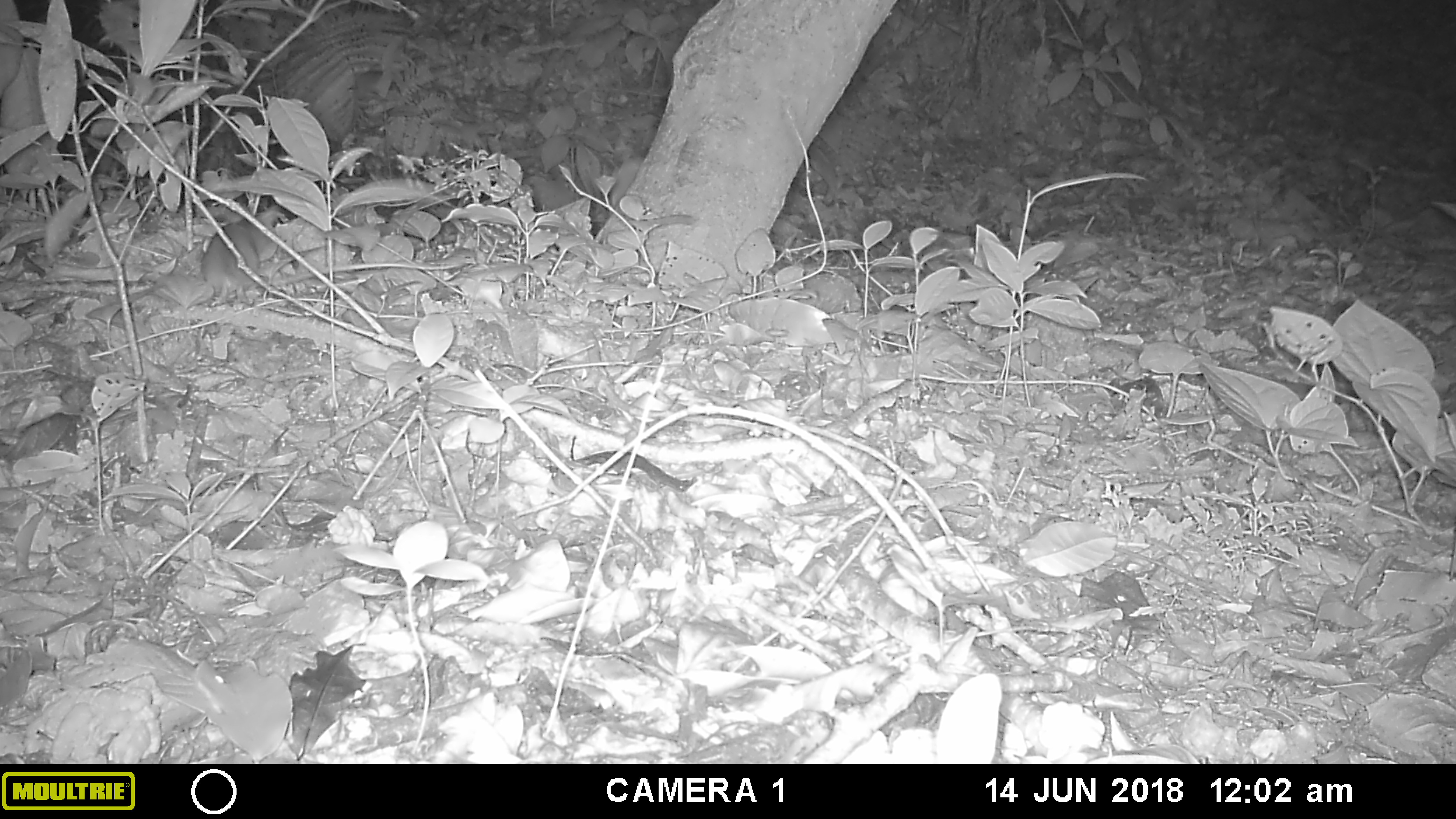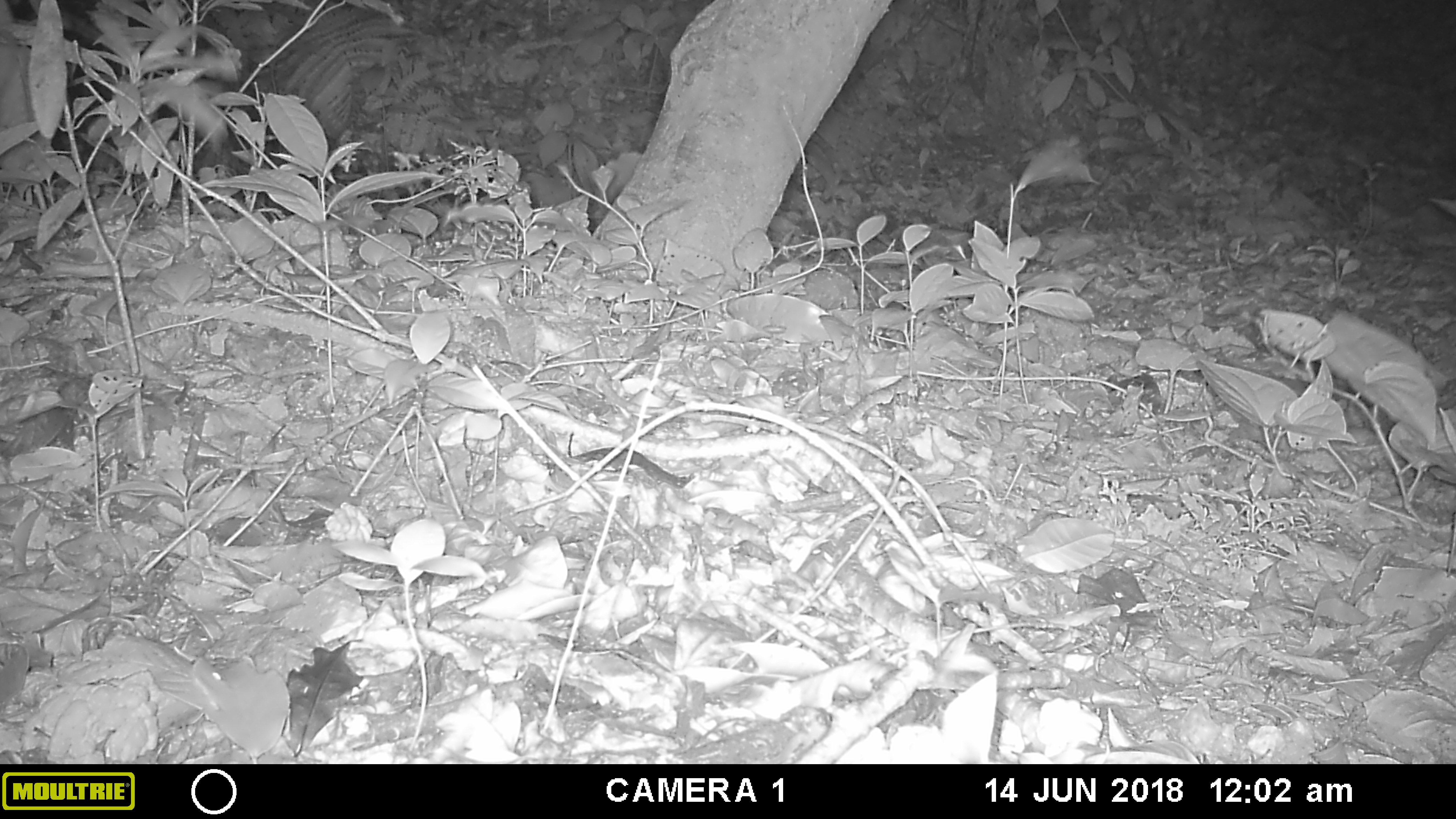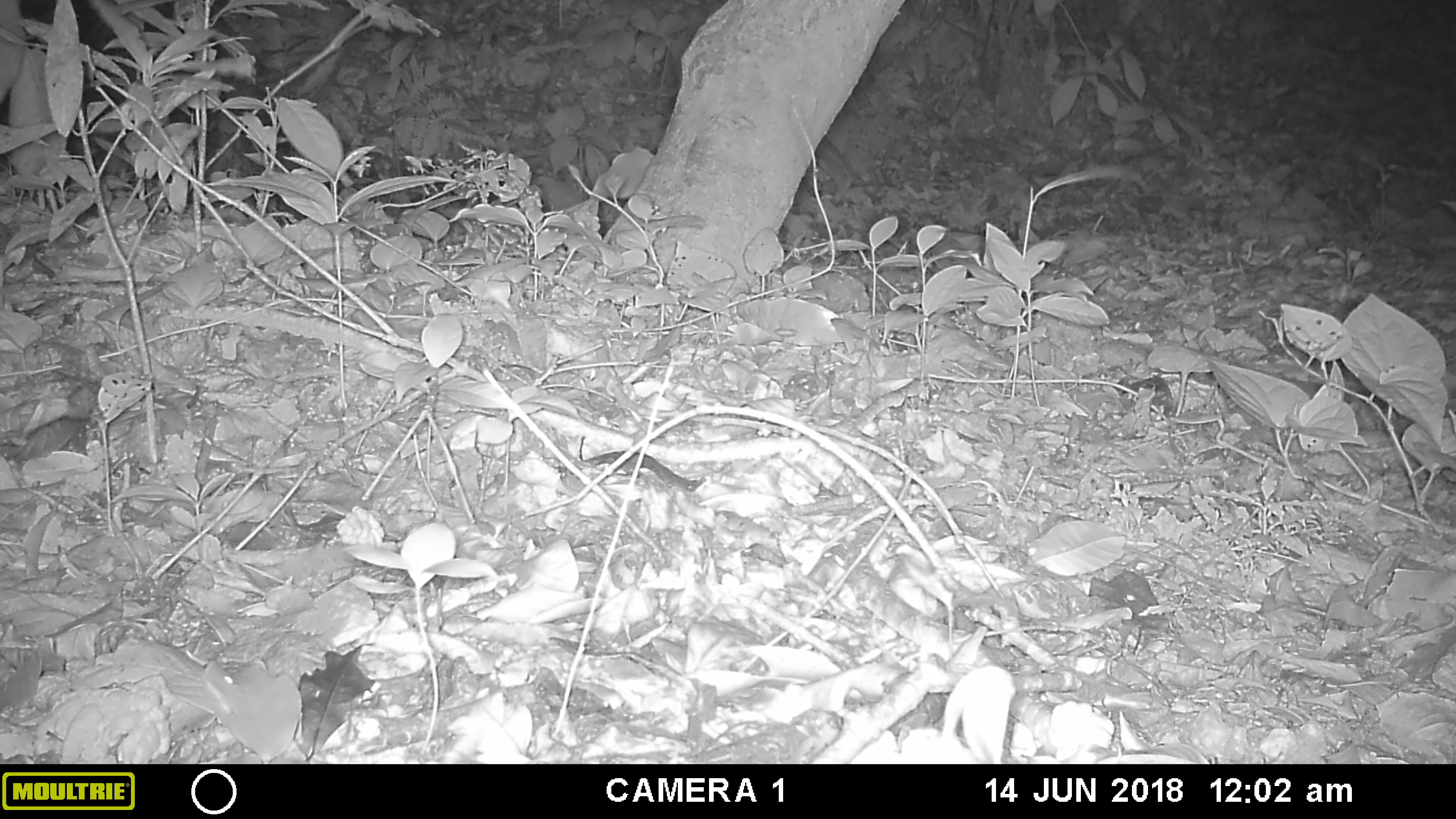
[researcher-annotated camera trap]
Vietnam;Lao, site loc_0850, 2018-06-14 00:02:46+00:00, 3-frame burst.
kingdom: Animalia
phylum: Chordata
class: Mammalia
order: Rodentia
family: Muridae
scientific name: Muridae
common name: old-world mice and rats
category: unidentified murid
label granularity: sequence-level